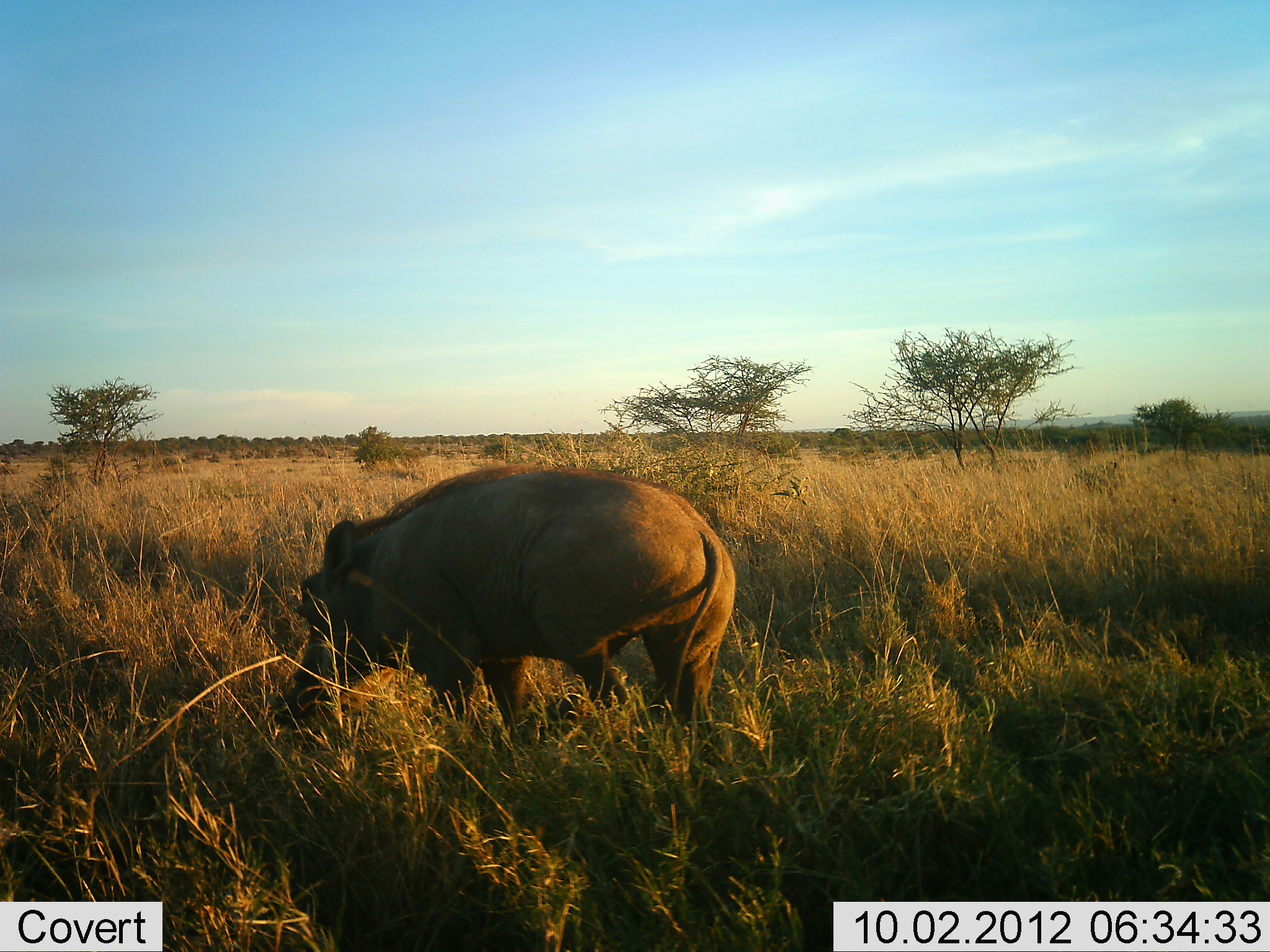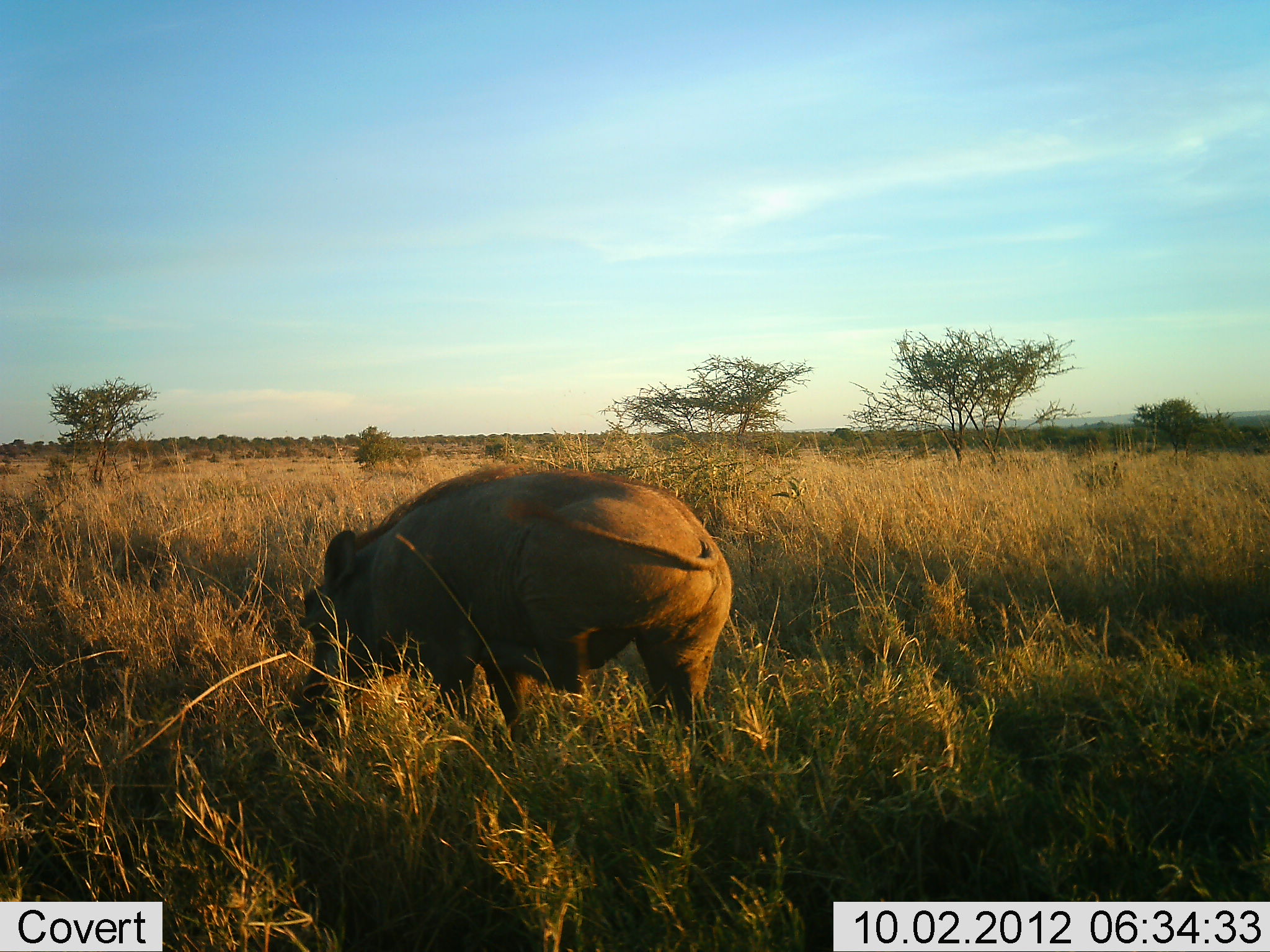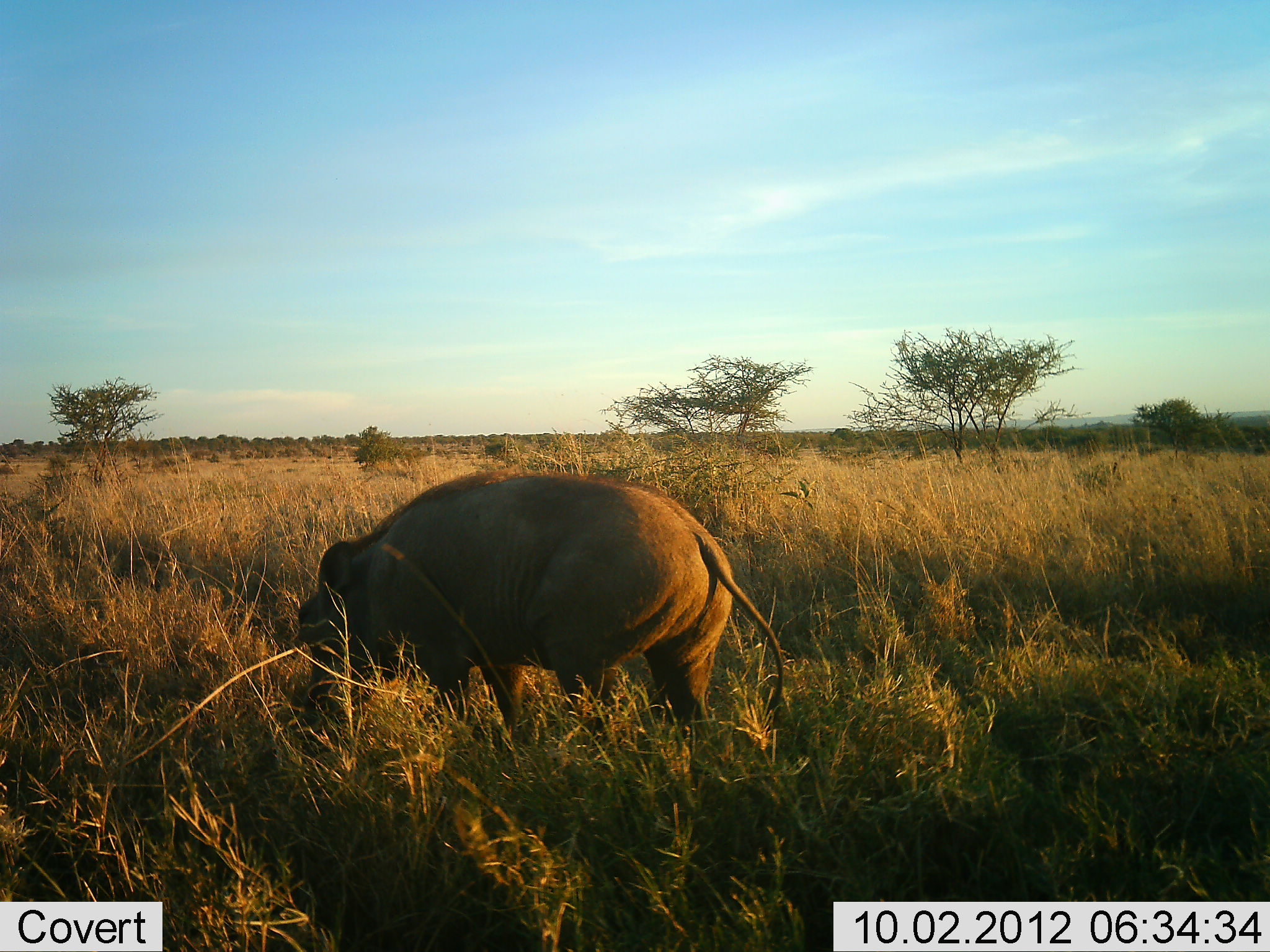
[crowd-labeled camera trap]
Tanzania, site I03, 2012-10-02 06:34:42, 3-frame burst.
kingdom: Animalia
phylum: Chordata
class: Mammalia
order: Artiodactyla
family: Suidae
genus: Phacochoerus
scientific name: Phacochoerus africanus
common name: warthog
Warthog (Phacochoerus africanus), count 1. Behavior (volunteer vote fractions): standing 20%, resting 0%, moving 30%, interacting 0%. Young present (vote fraction): 0%. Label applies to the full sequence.